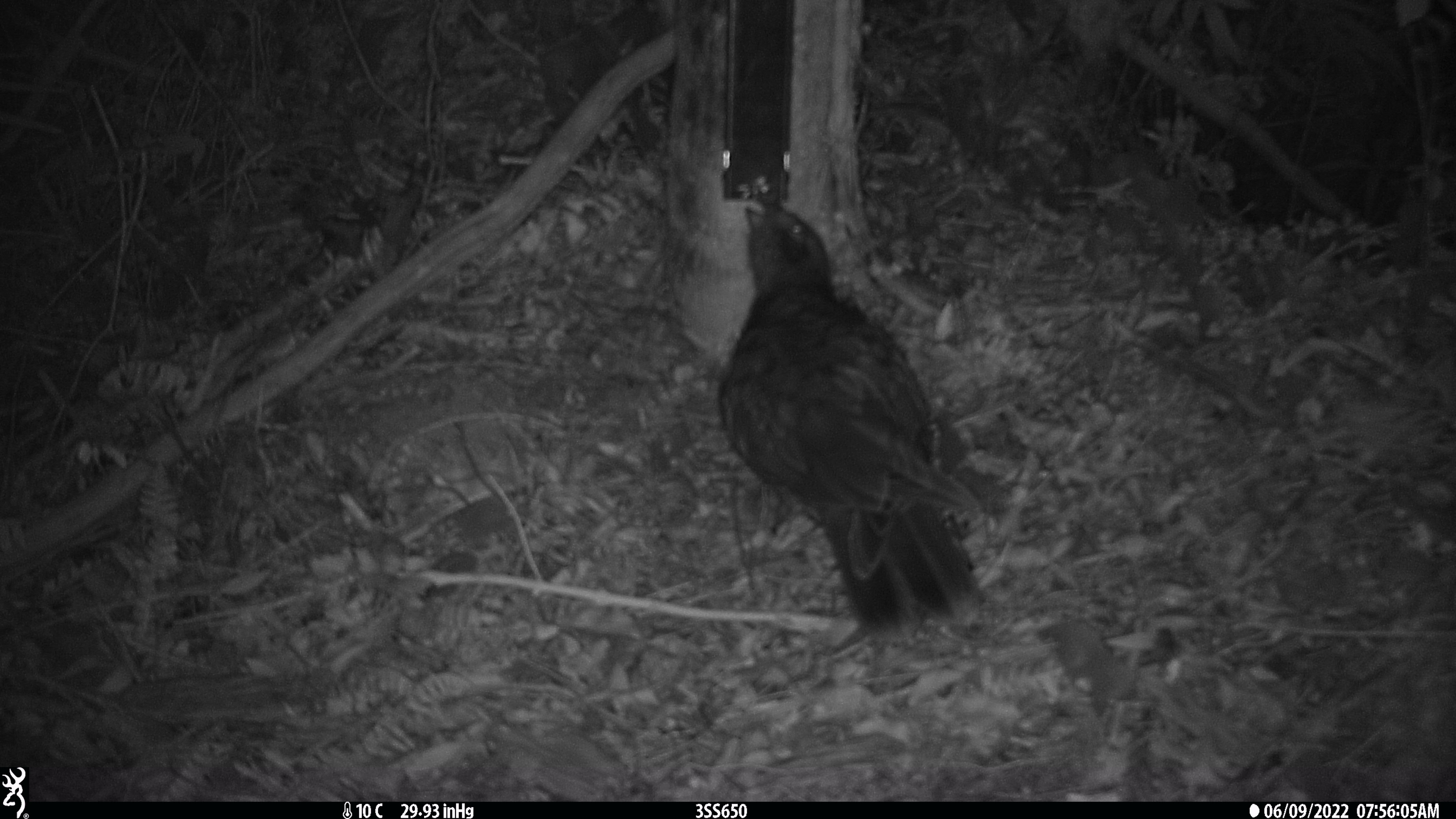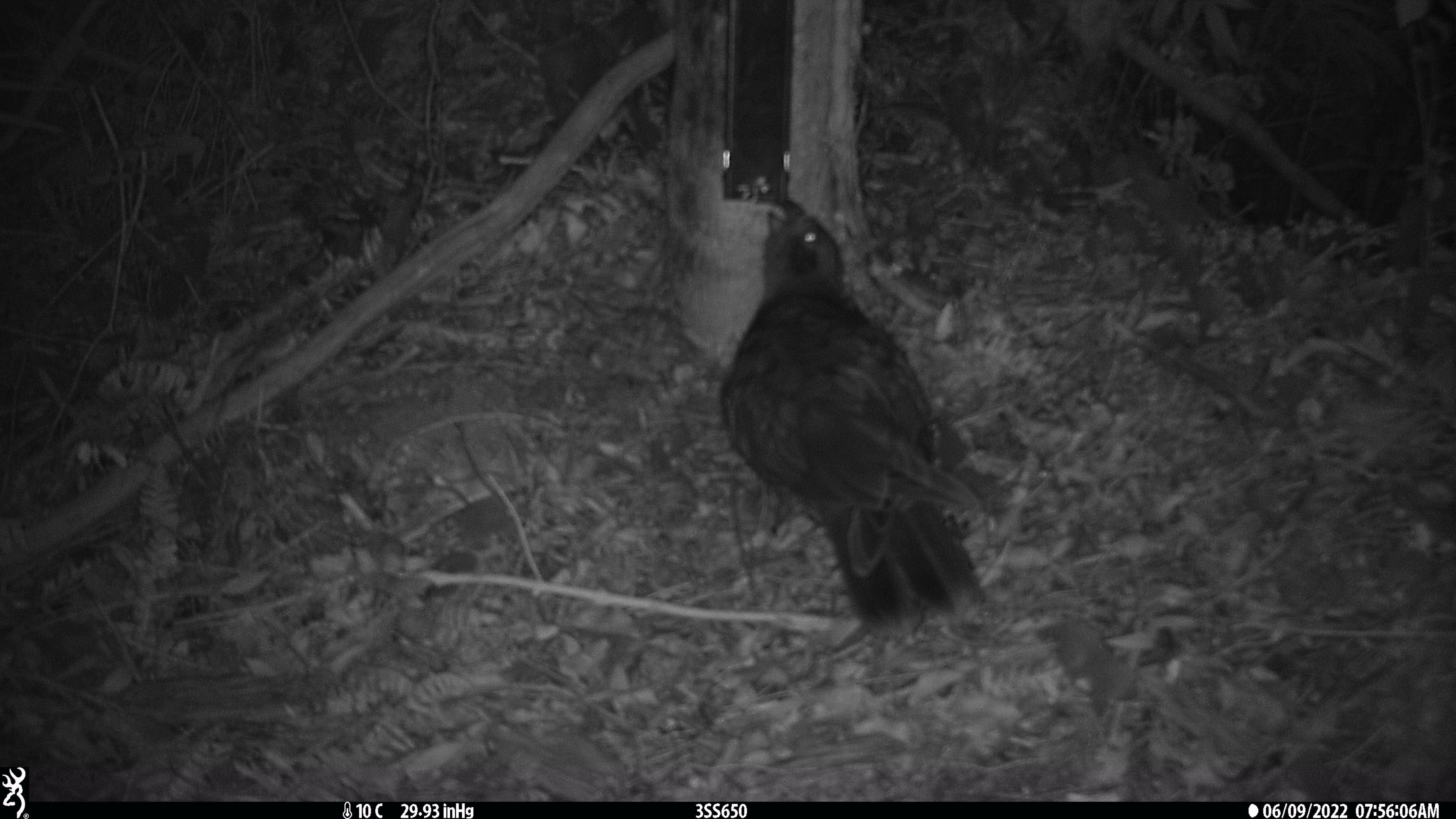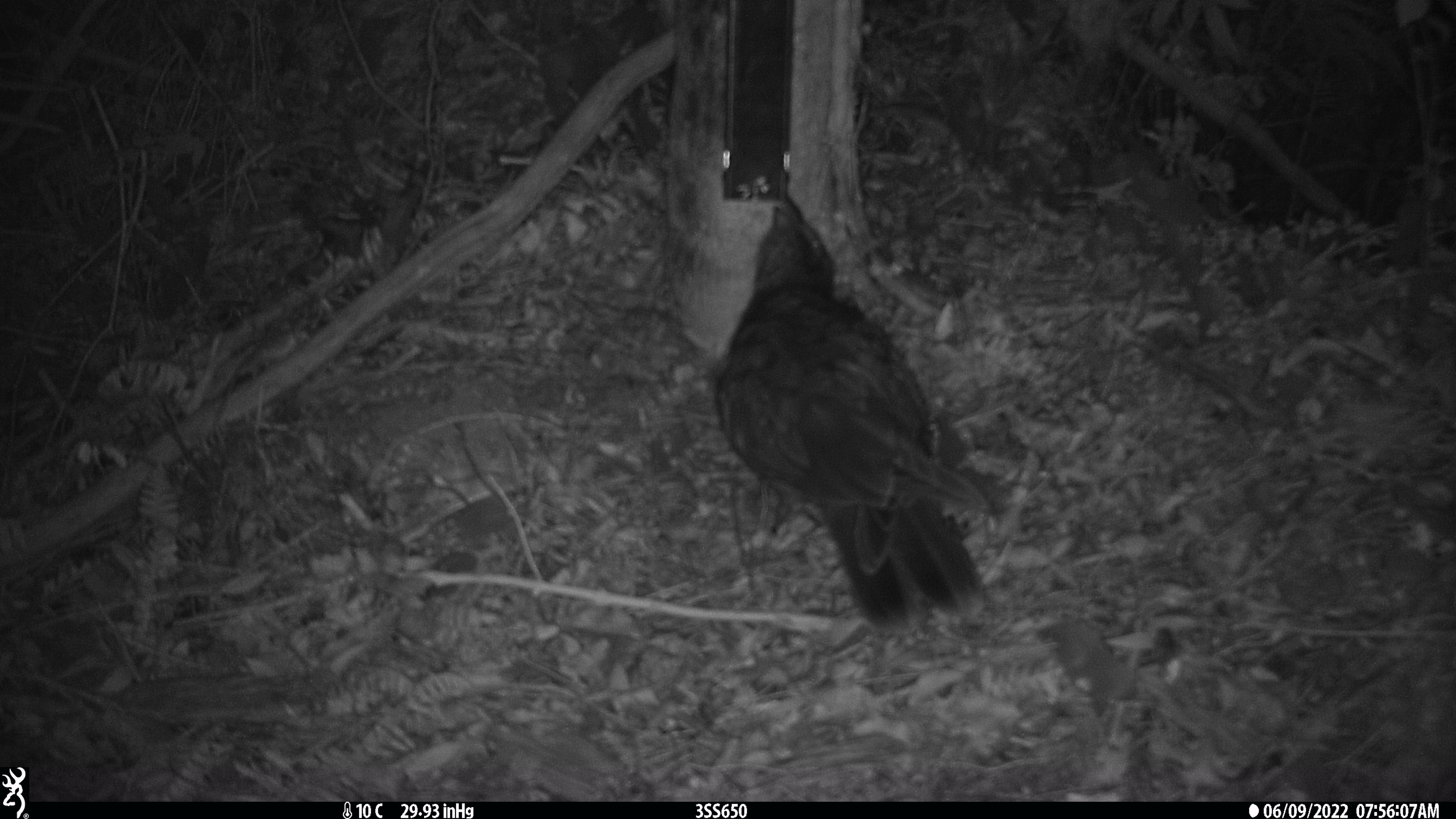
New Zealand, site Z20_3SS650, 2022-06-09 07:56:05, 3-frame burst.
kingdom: Animalia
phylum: Chordata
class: Aves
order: Psittaciformes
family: Strigopidae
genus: Nestor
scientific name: Nestor notabilis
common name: kea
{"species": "kea (Nestor notabilis)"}